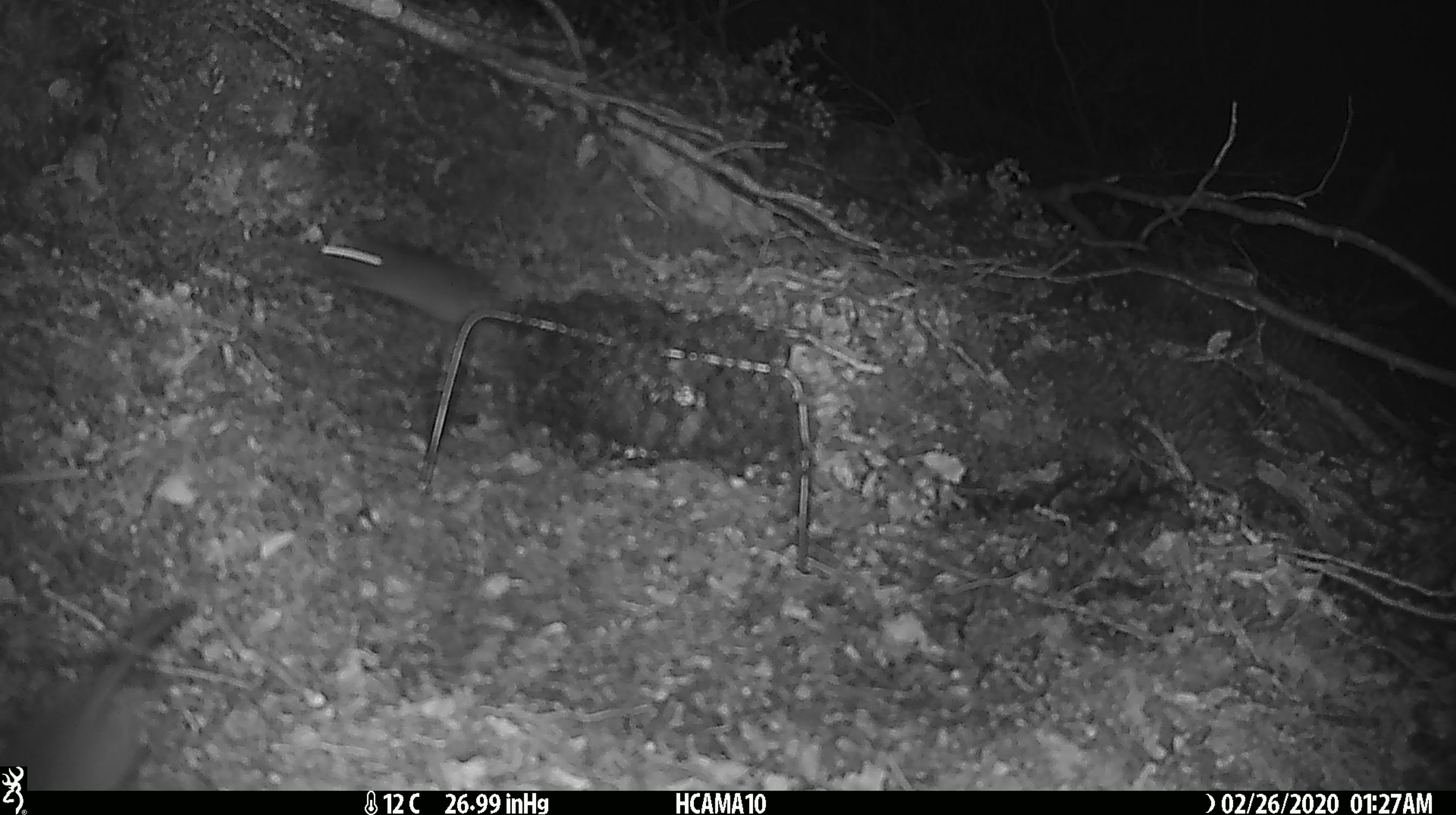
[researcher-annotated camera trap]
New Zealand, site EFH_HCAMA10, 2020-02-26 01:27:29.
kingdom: Animalia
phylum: Chordata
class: Mammalia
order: Rodentia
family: Muridae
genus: Mus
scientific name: Mus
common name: mouse